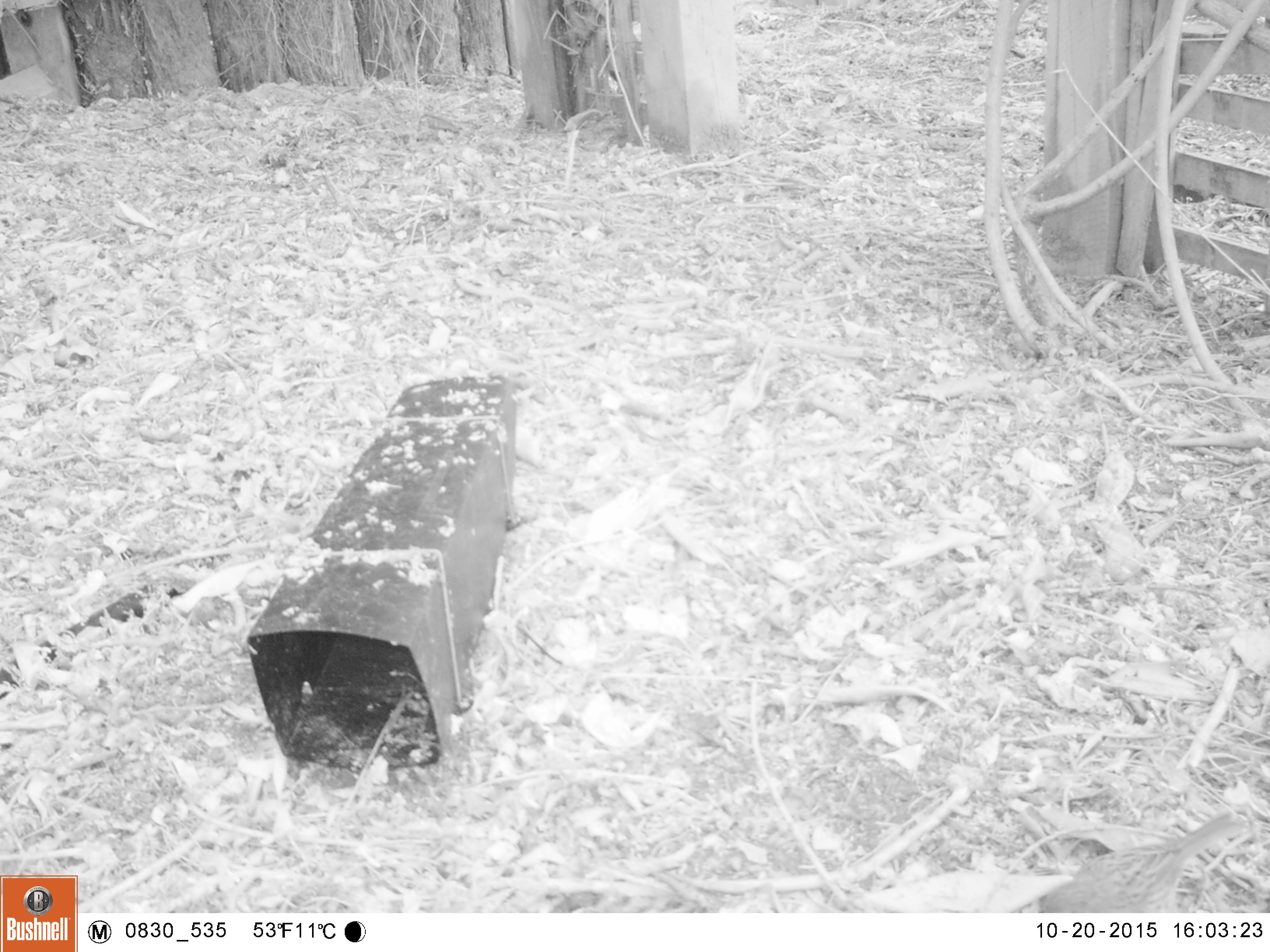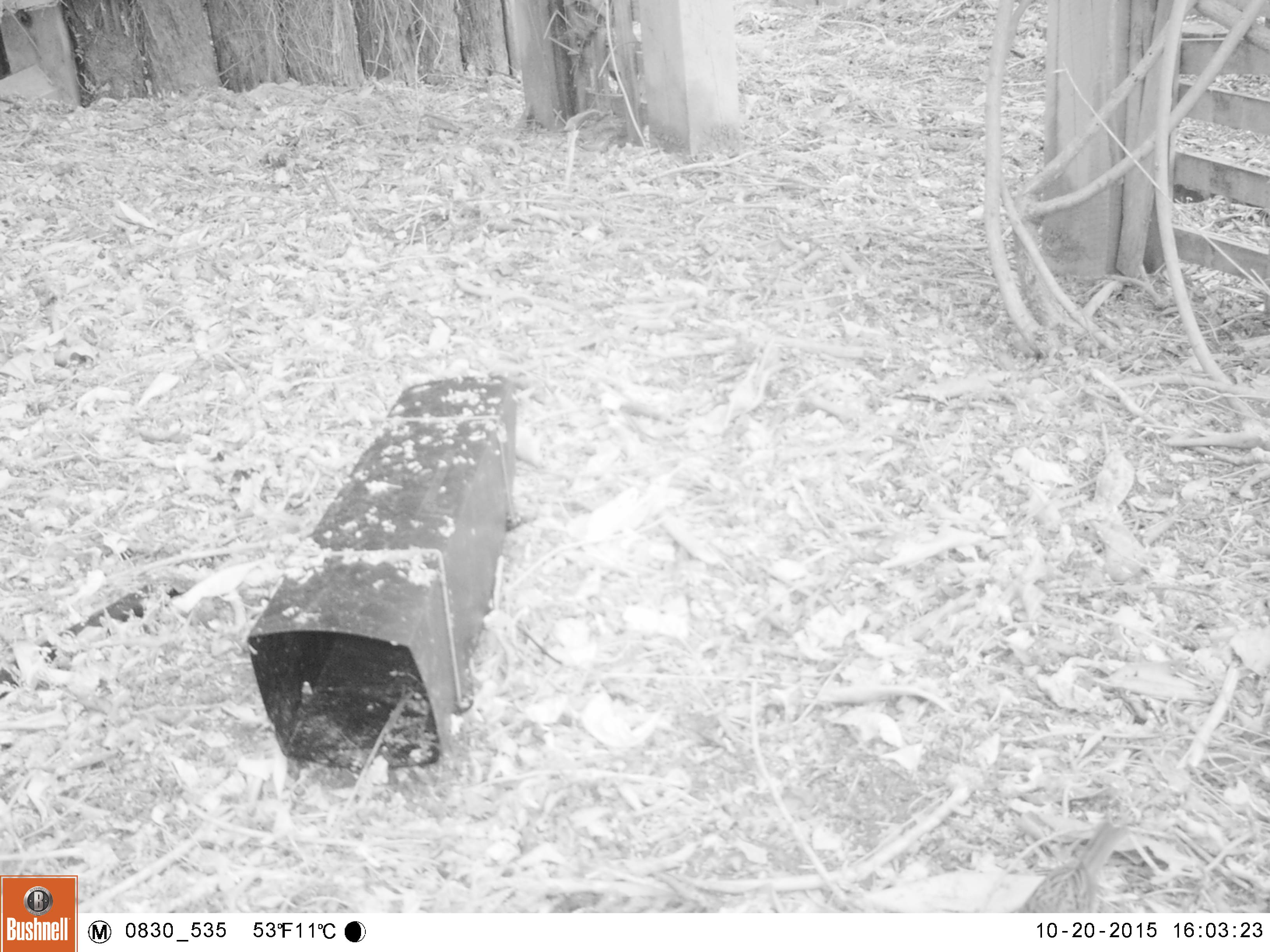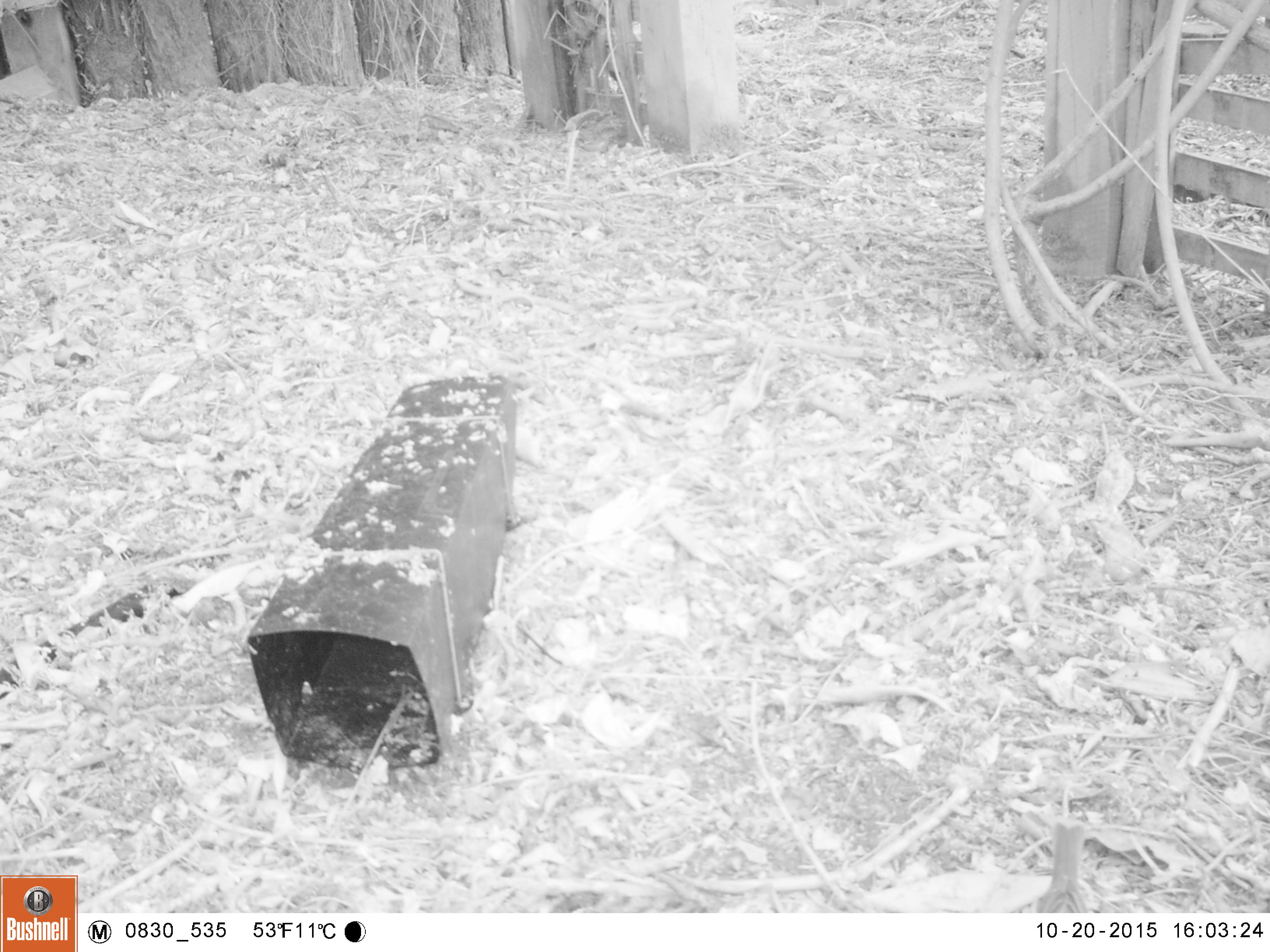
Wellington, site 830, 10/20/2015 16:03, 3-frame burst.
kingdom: Animalia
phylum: Chordata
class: Aves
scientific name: Aves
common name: bird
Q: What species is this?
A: Bird (Aves).